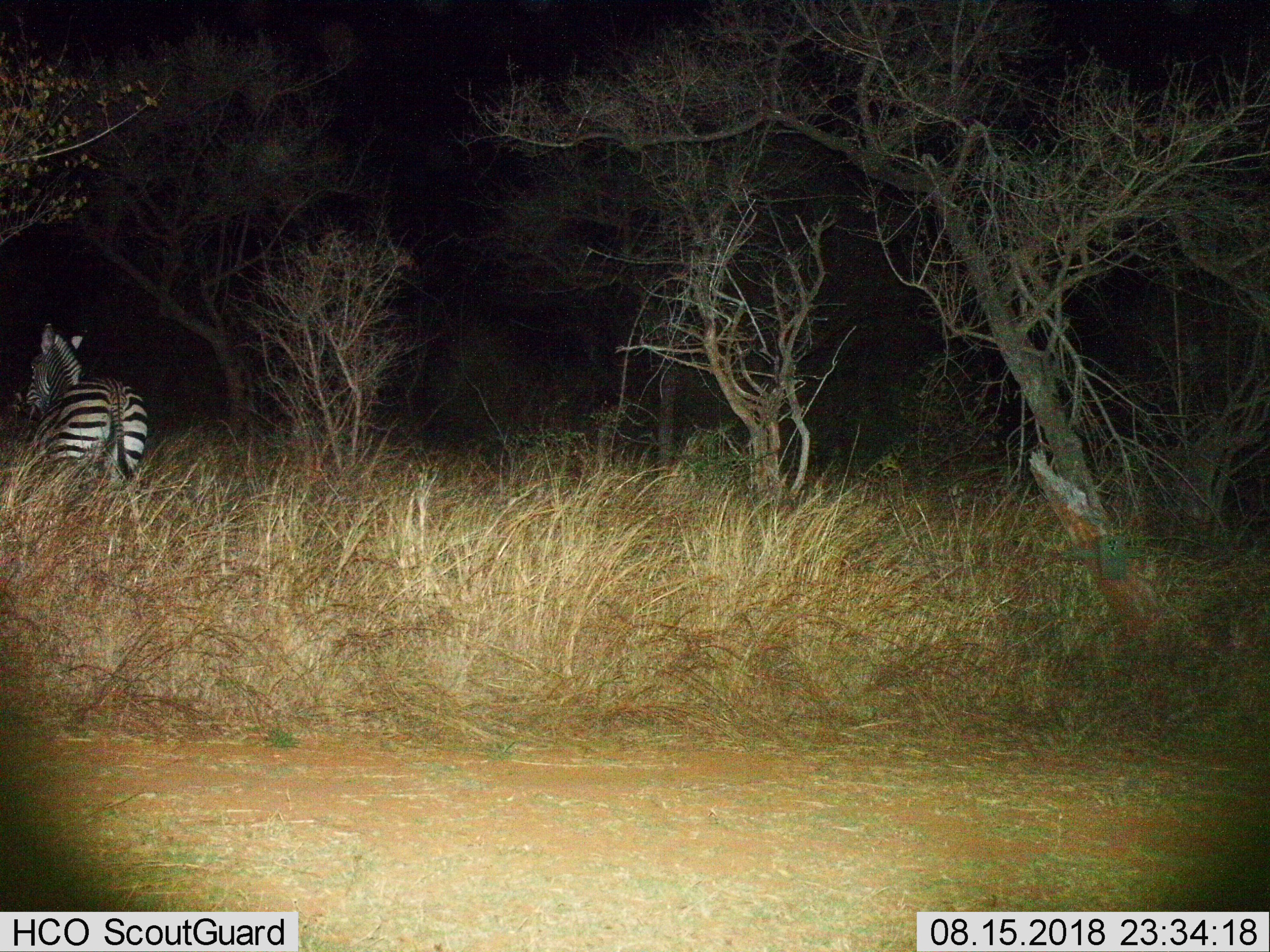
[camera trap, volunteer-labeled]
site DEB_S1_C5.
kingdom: Animalia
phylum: Chordata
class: Mammalia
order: Perissodactyla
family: Equidae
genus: Equus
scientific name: Equus quagga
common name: plains zebra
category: zebraplains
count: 1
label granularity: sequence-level